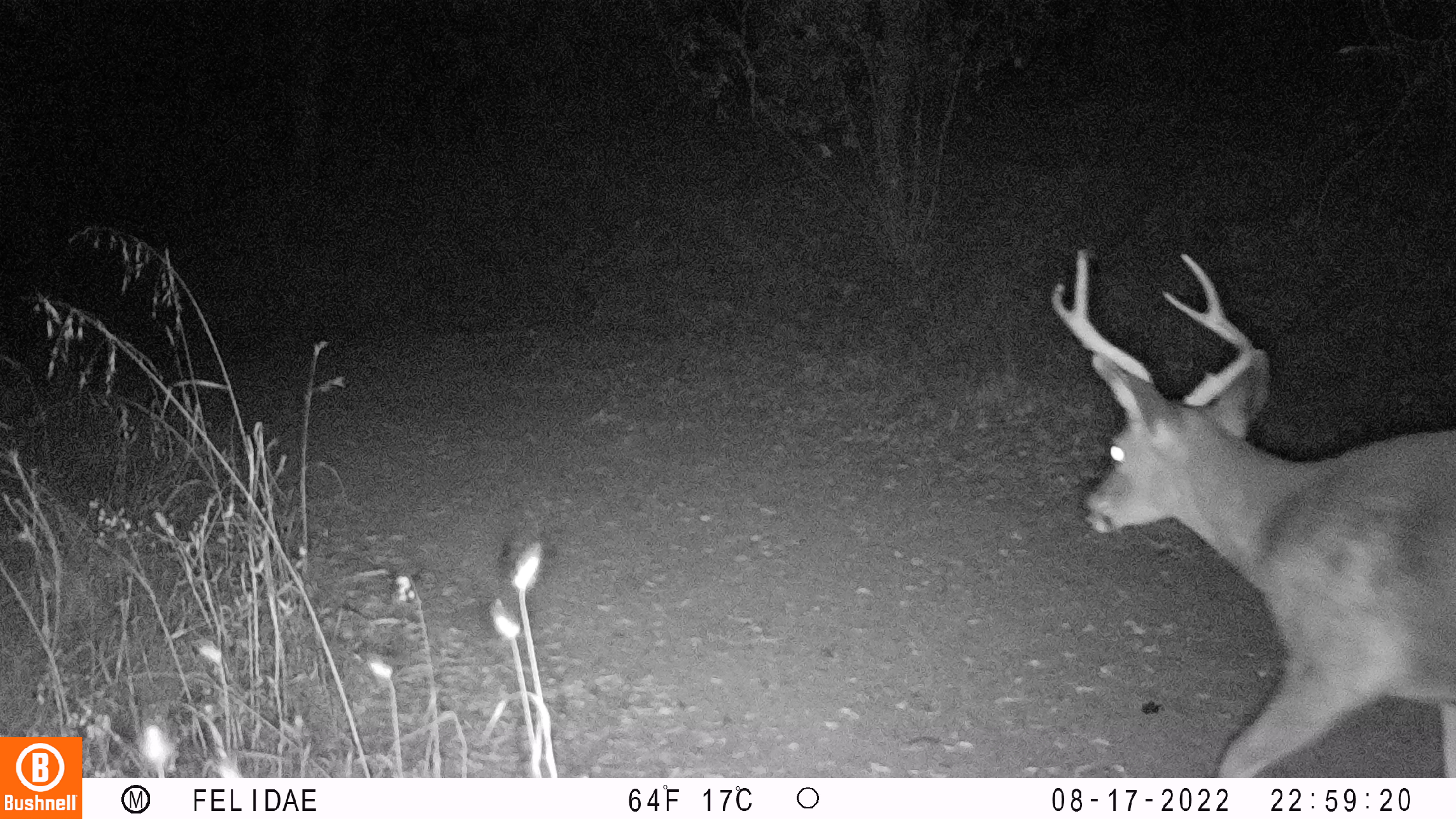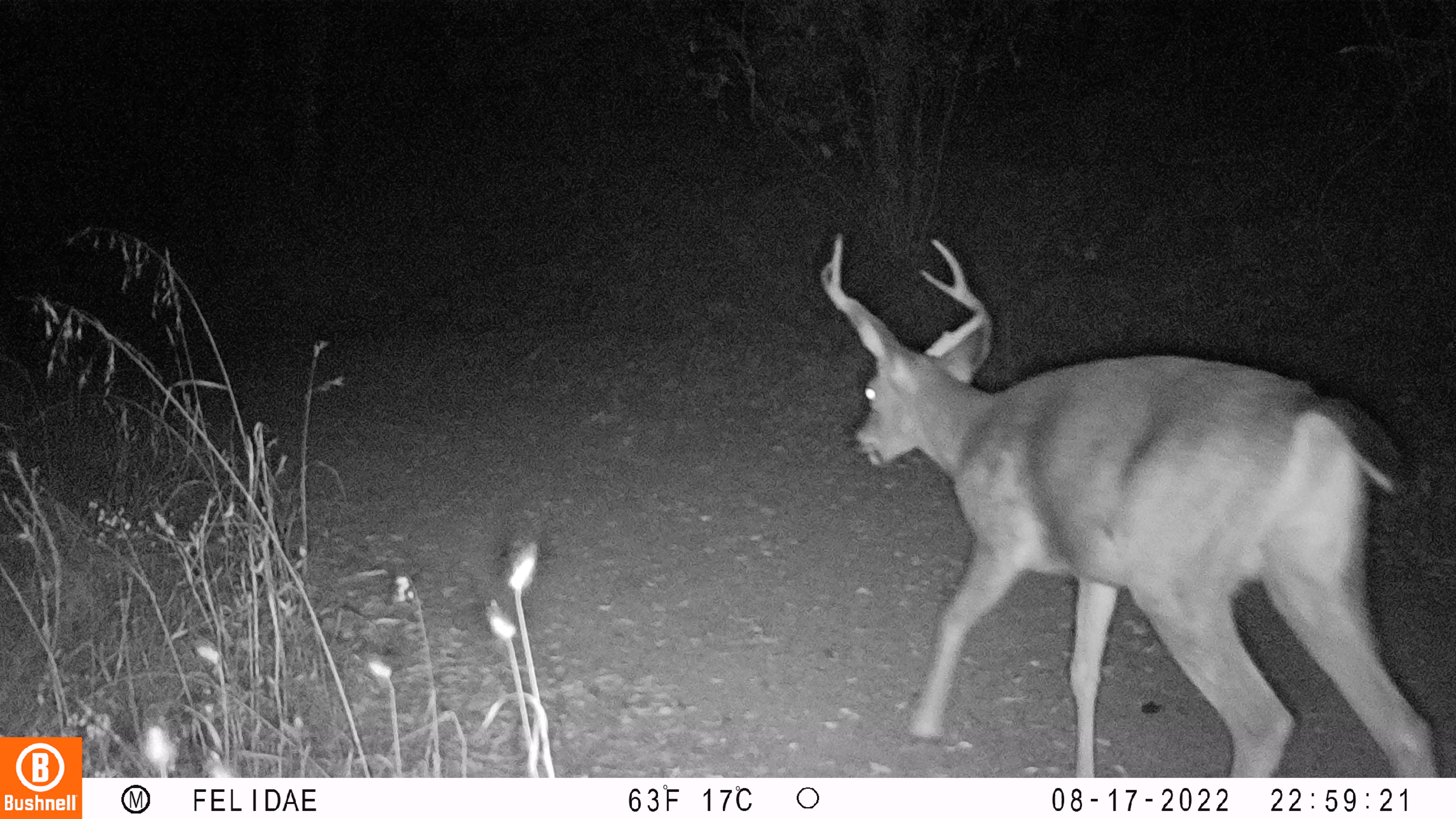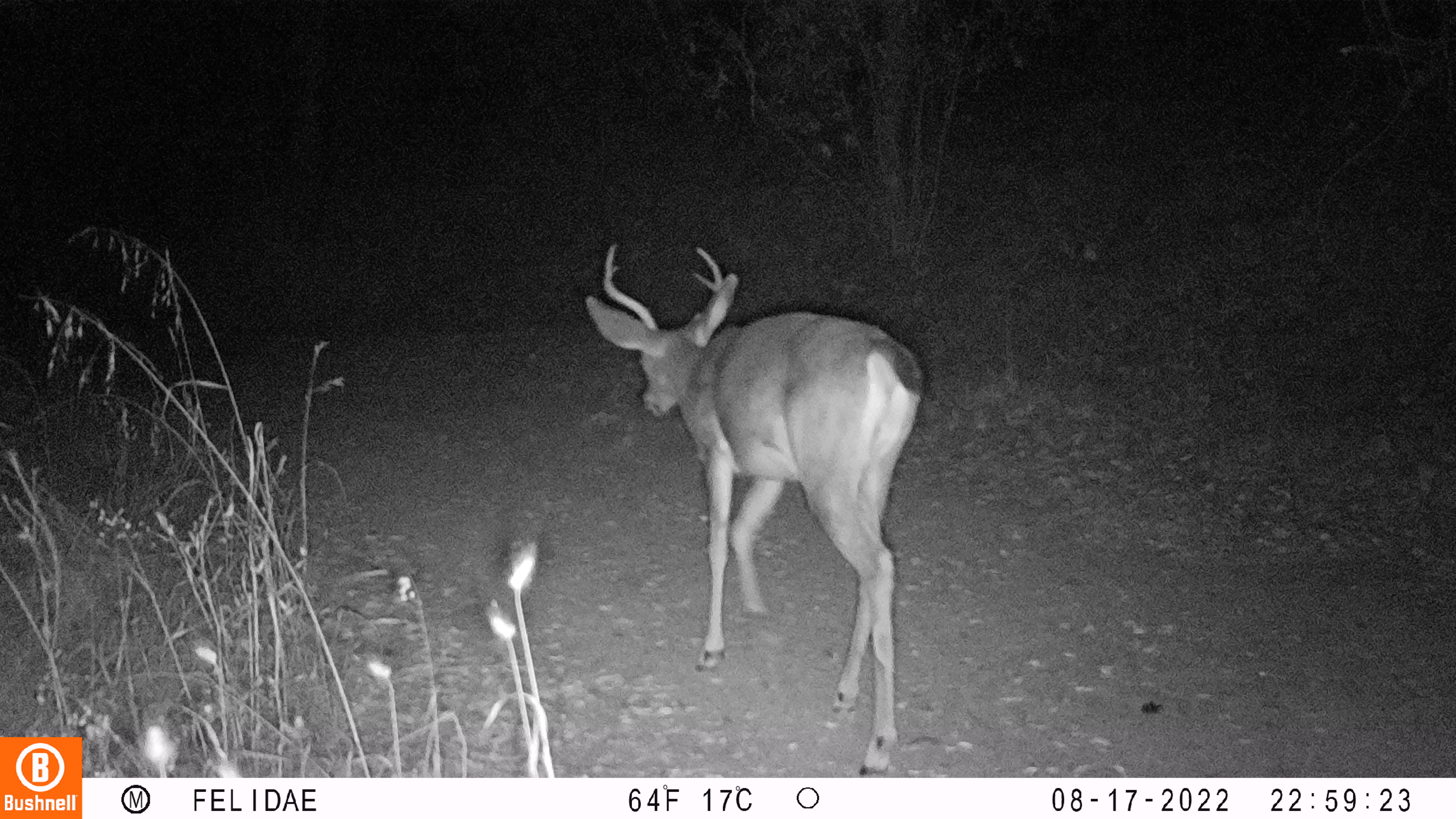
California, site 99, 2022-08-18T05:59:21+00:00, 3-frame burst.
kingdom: Animalia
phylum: Chordata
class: Mammalia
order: Artiodactyla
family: Cervidae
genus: Odocoileus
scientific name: Odocoileus hemionus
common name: mule deer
Mule deer (Odocoileus hemionus).